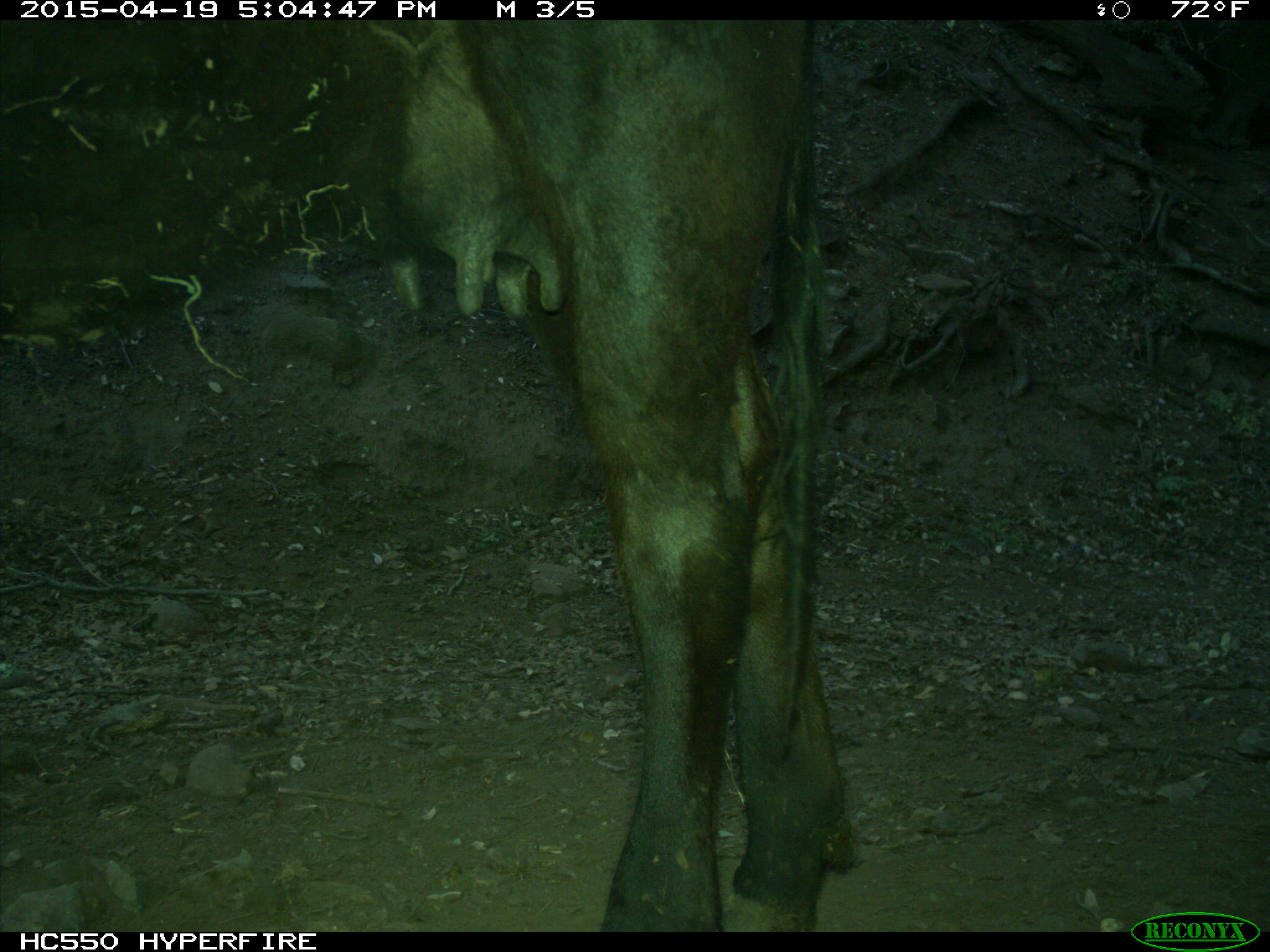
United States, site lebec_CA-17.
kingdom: Animalia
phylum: Chordata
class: Mammalia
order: Artiodactyla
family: Bovidae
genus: Bos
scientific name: Bos taurus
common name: domestic cow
Bos taurus (domestic cow).